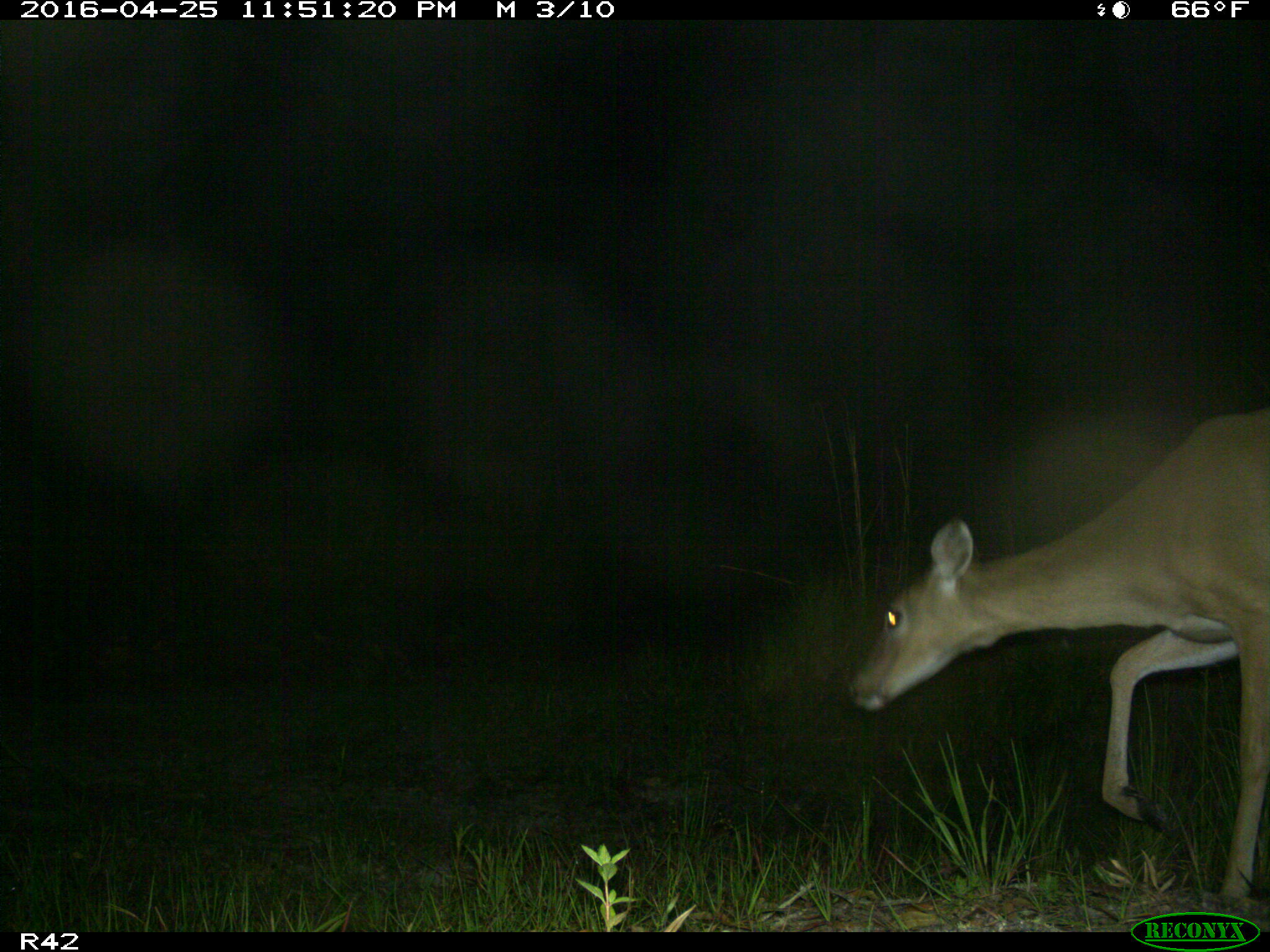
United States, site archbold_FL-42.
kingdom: Animalia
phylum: Chordata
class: Mammalia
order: Artiodactyla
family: Cervidae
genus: Odocoileus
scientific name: Odocoileus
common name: deer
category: unidentified deer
Unidentified deer (deer) (Odocoileus).